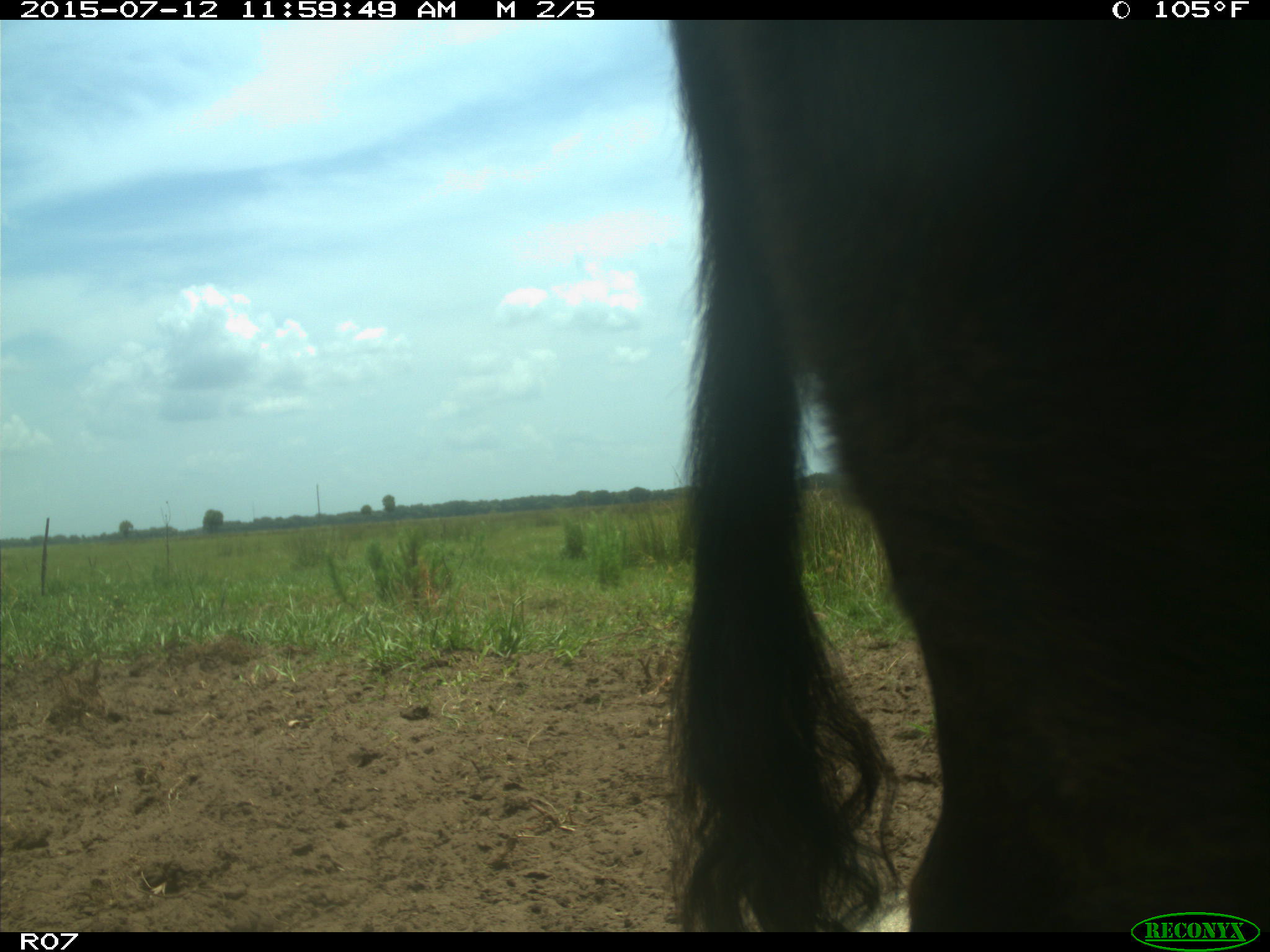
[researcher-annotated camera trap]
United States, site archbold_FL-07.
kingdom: Animalia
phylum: Chordata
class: Mammalia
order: Artiodactyla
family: Bovidae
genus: Bos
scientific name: Bos taurus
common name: domestic cow